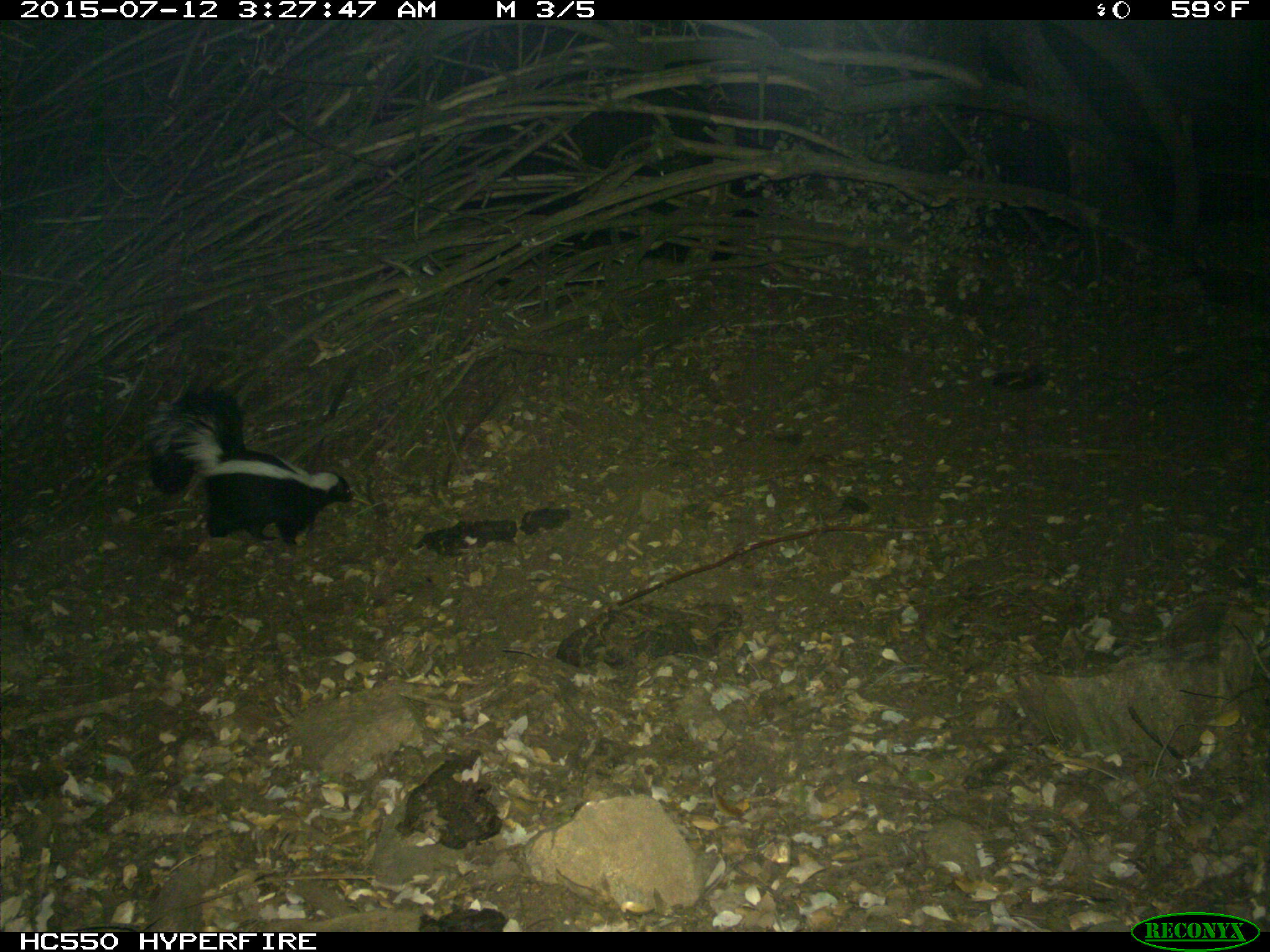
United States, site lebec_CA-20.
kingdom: Animalia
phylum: Chordata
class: Mammalia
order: Carnivora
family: Mephitidae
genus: Mephitis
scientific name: Mephitis mephitis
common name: striped skunk